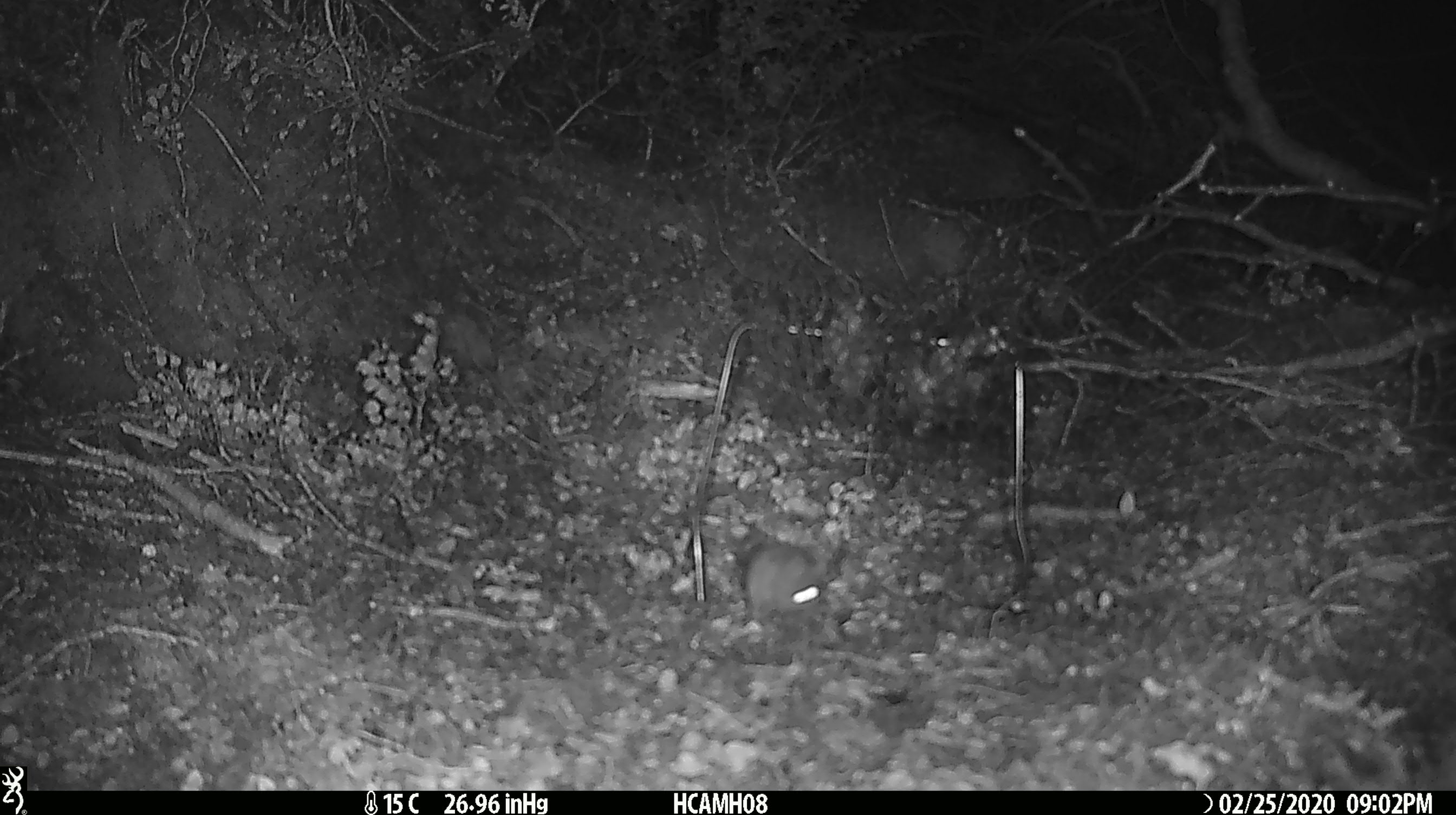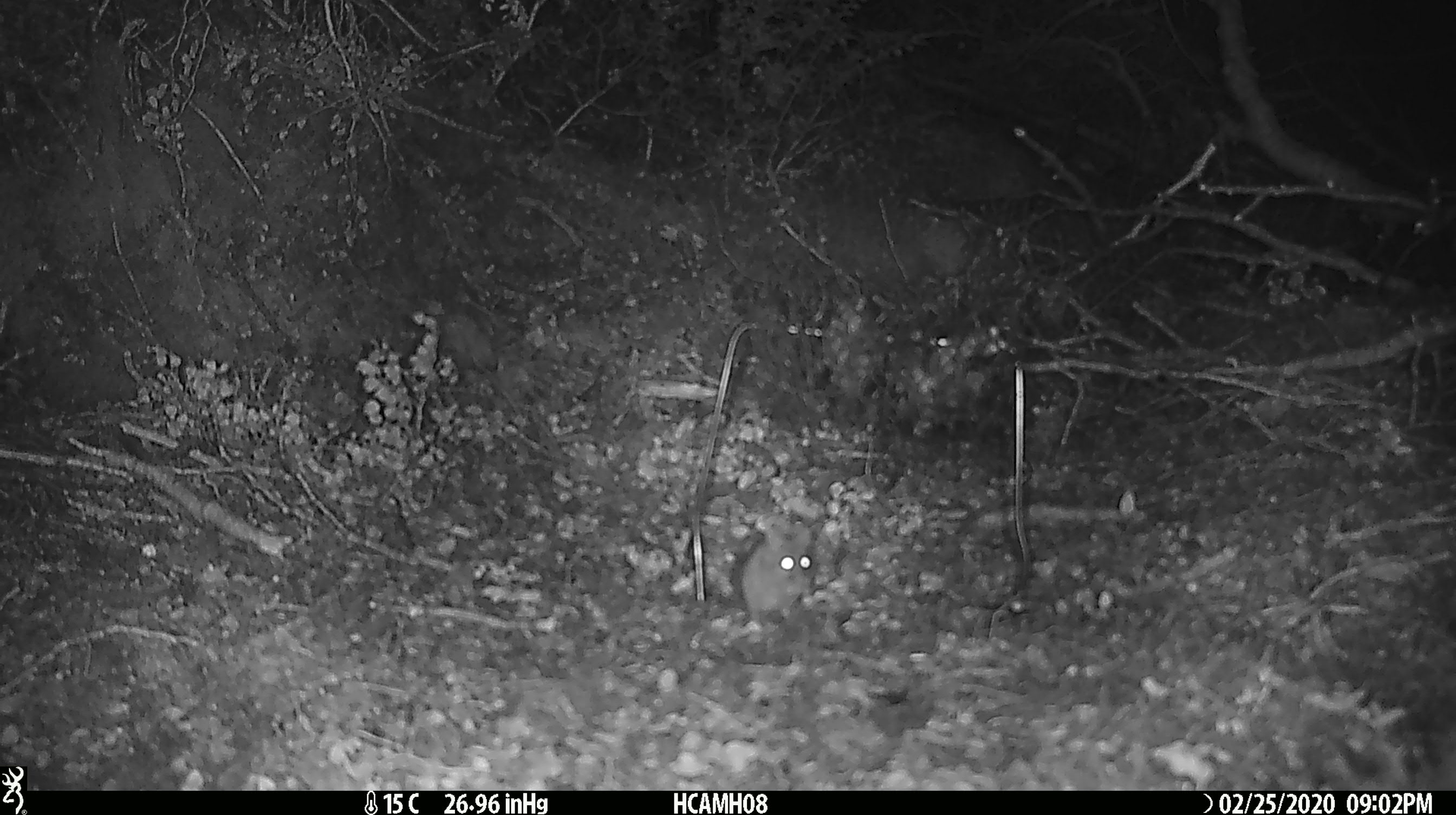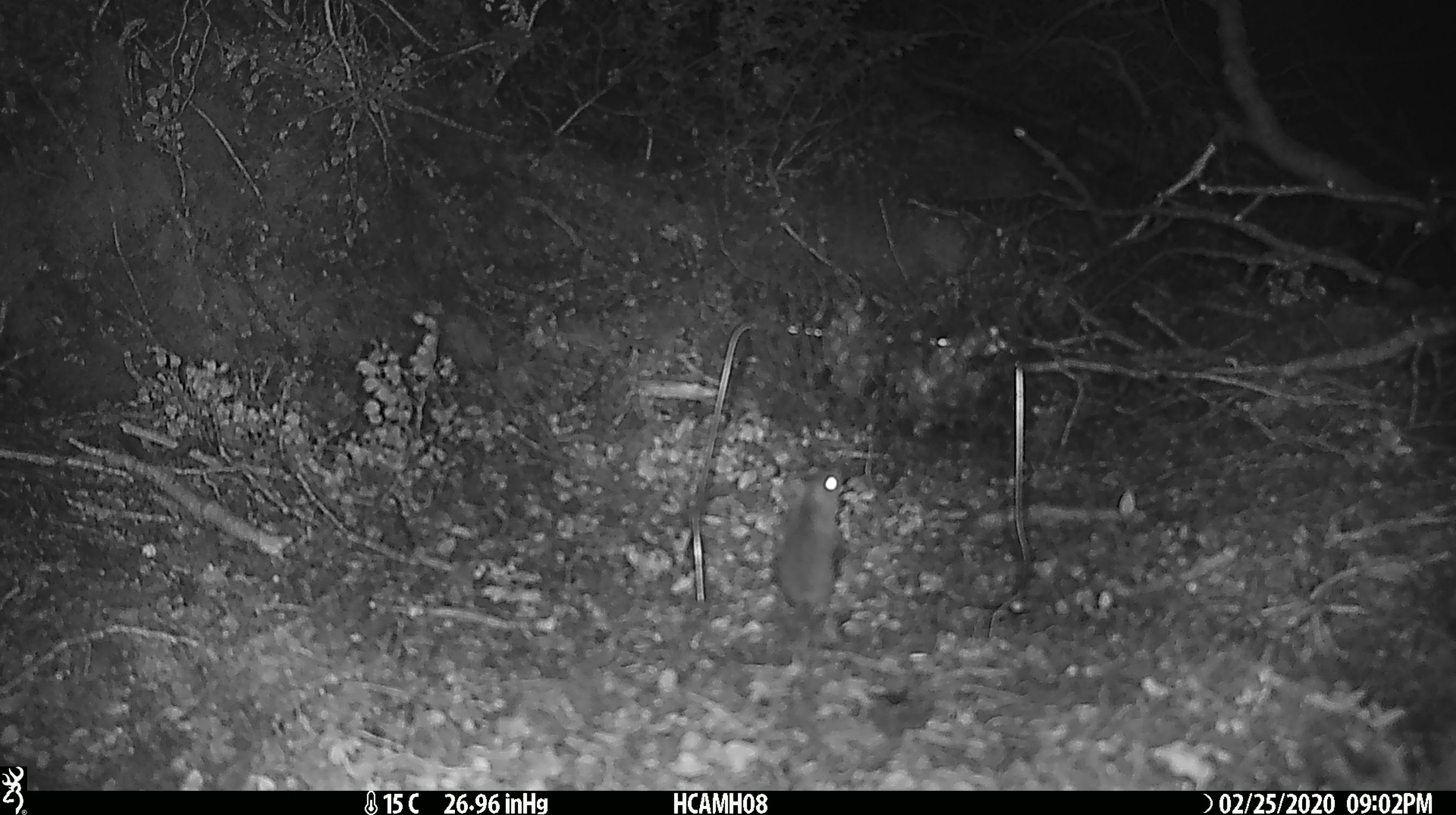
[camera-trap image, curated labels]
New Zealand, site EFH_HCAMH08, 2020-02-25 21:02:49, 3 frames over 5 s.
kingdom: Animalia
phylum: Chordata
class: Mammalia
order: Rodentia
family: Muridae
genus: Mus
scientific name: Mus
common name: mouse